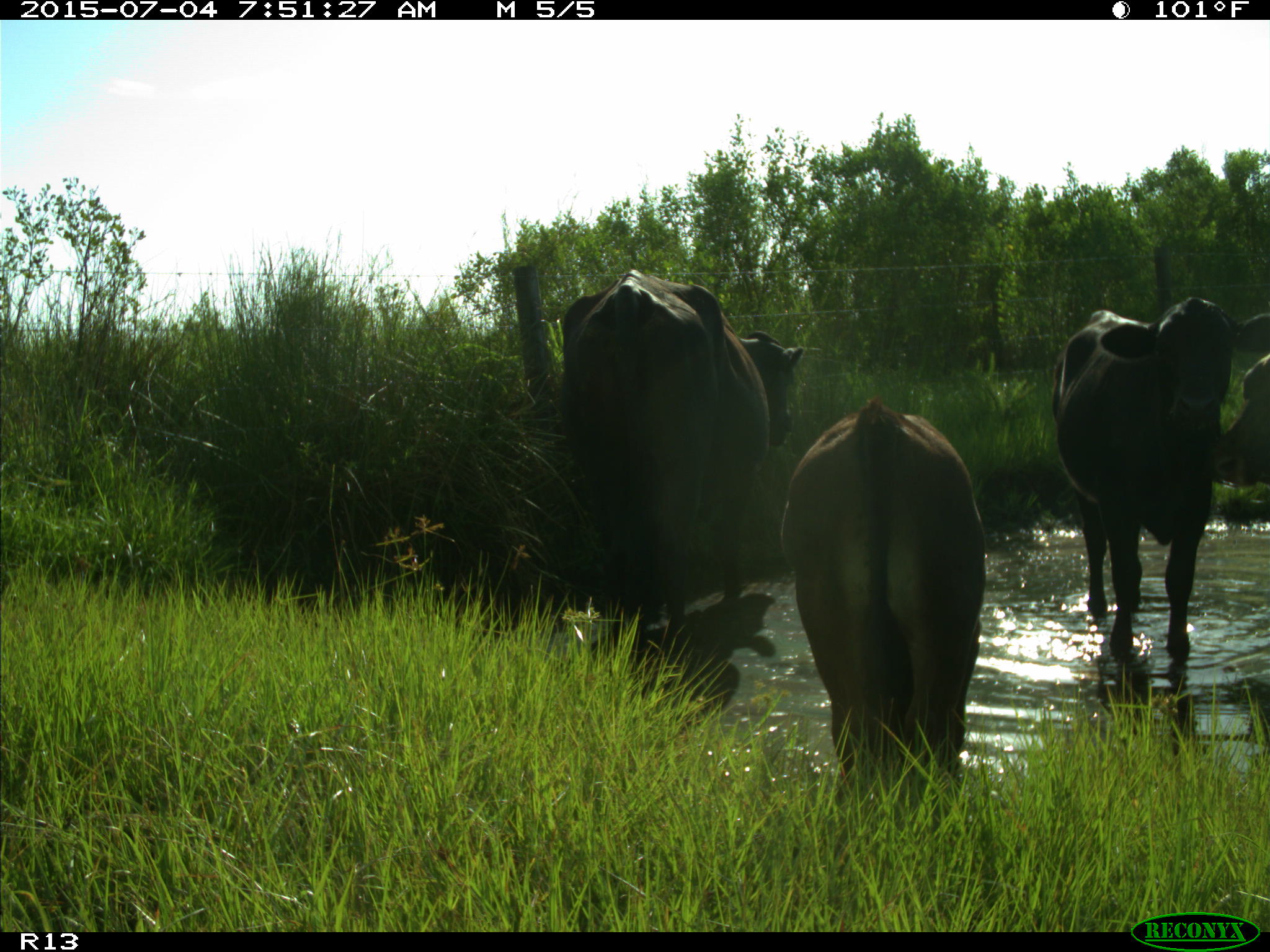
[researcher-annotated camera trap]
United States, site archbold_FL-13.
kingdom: Animalia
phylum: Chordata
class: Mammalia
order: Artiodactyla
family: Bovidae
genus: Bos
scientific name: Bos taurus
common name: domestic cow